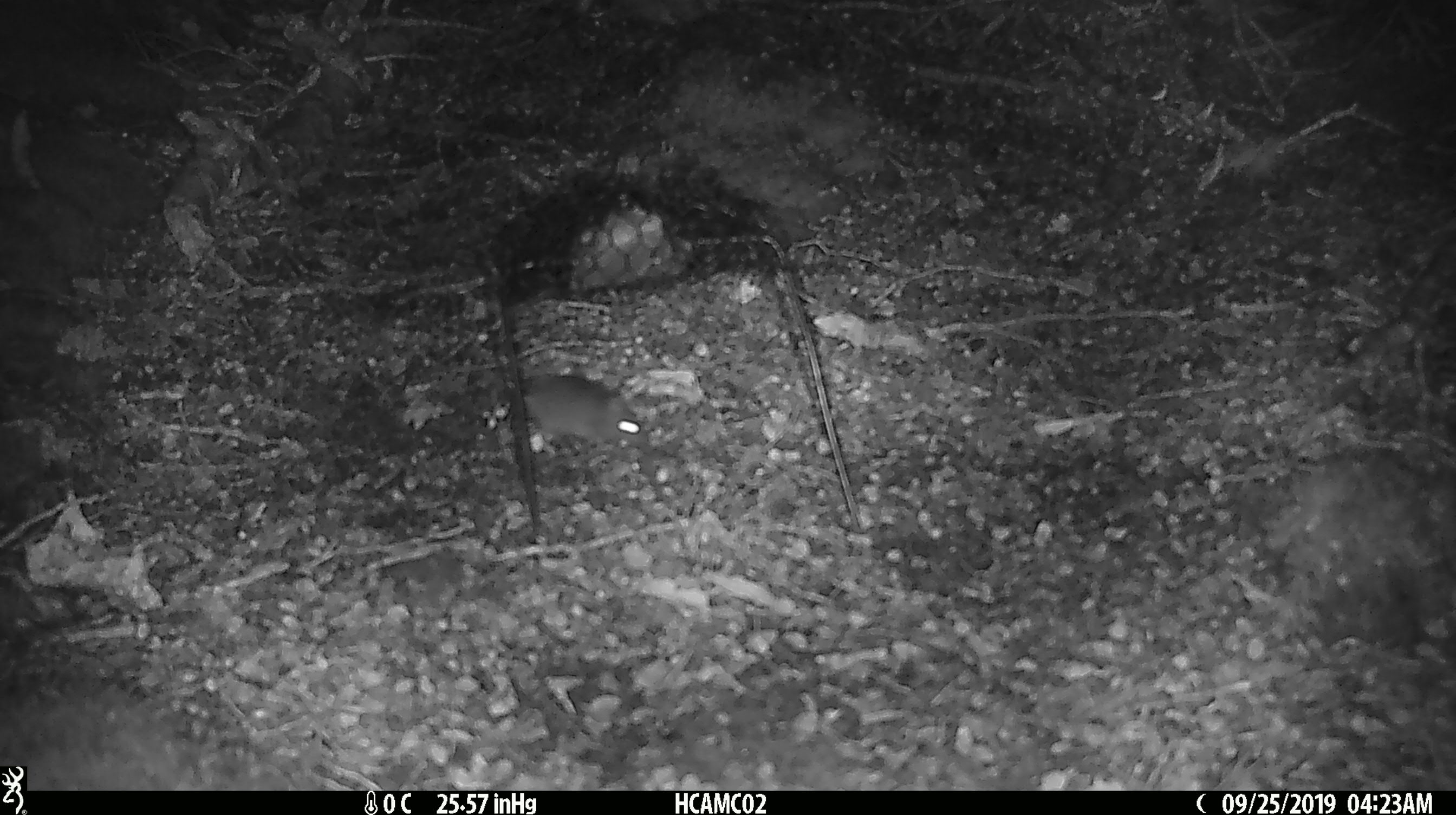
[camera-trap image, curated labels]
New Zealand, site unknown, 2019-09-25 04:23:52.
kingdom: Animalia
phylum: Chordata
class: Mammalia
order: Rodentia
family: Muridae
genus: Mus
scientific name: Mus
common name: mouse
Mouse (Mus).